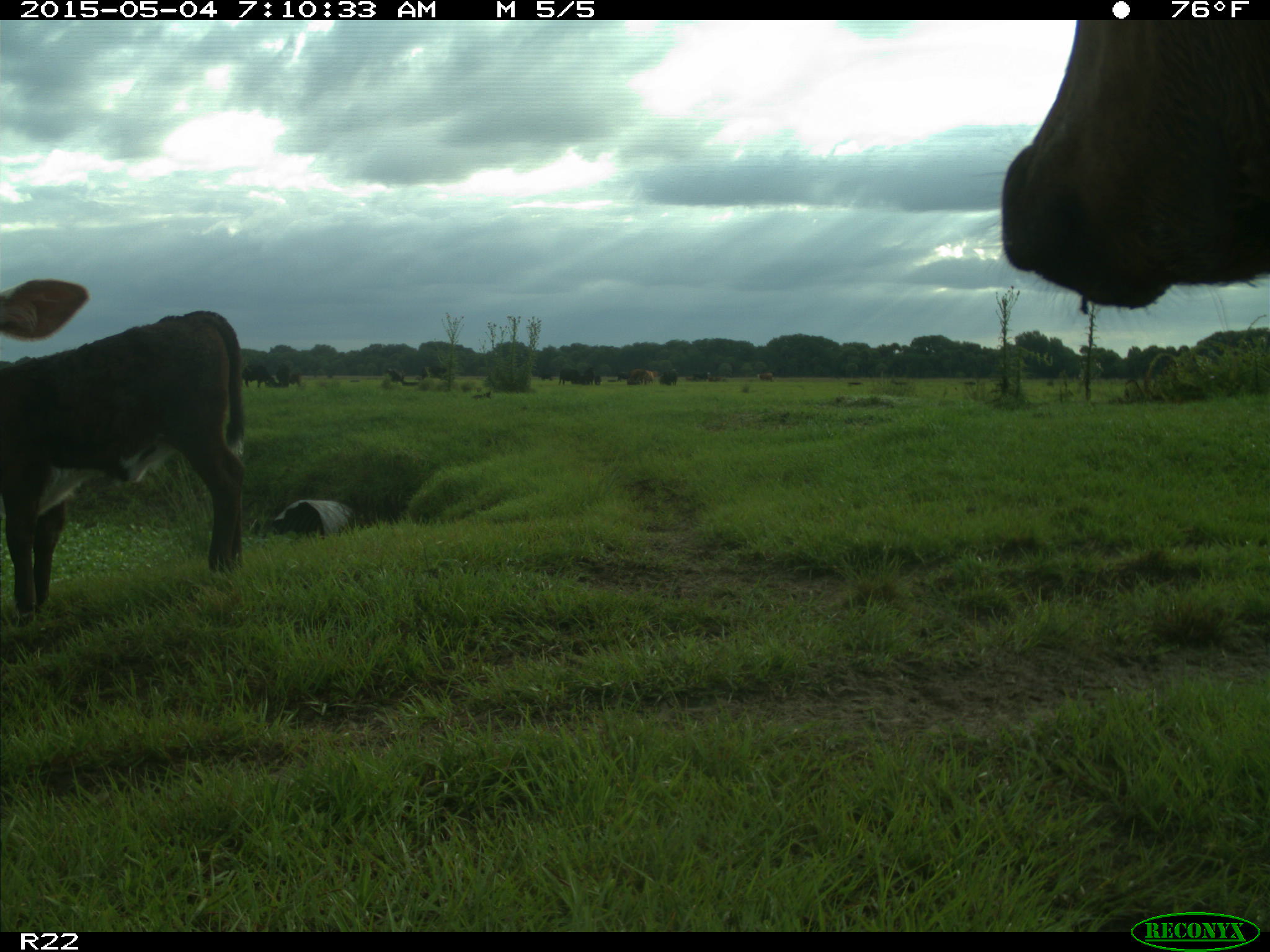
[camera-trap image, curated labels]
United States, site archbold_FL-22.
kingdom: Animalia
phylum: Chordata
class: Mammalia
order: Artiodactyla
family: Bovidae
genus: Bos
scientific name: Bos taurus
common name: domestic cow